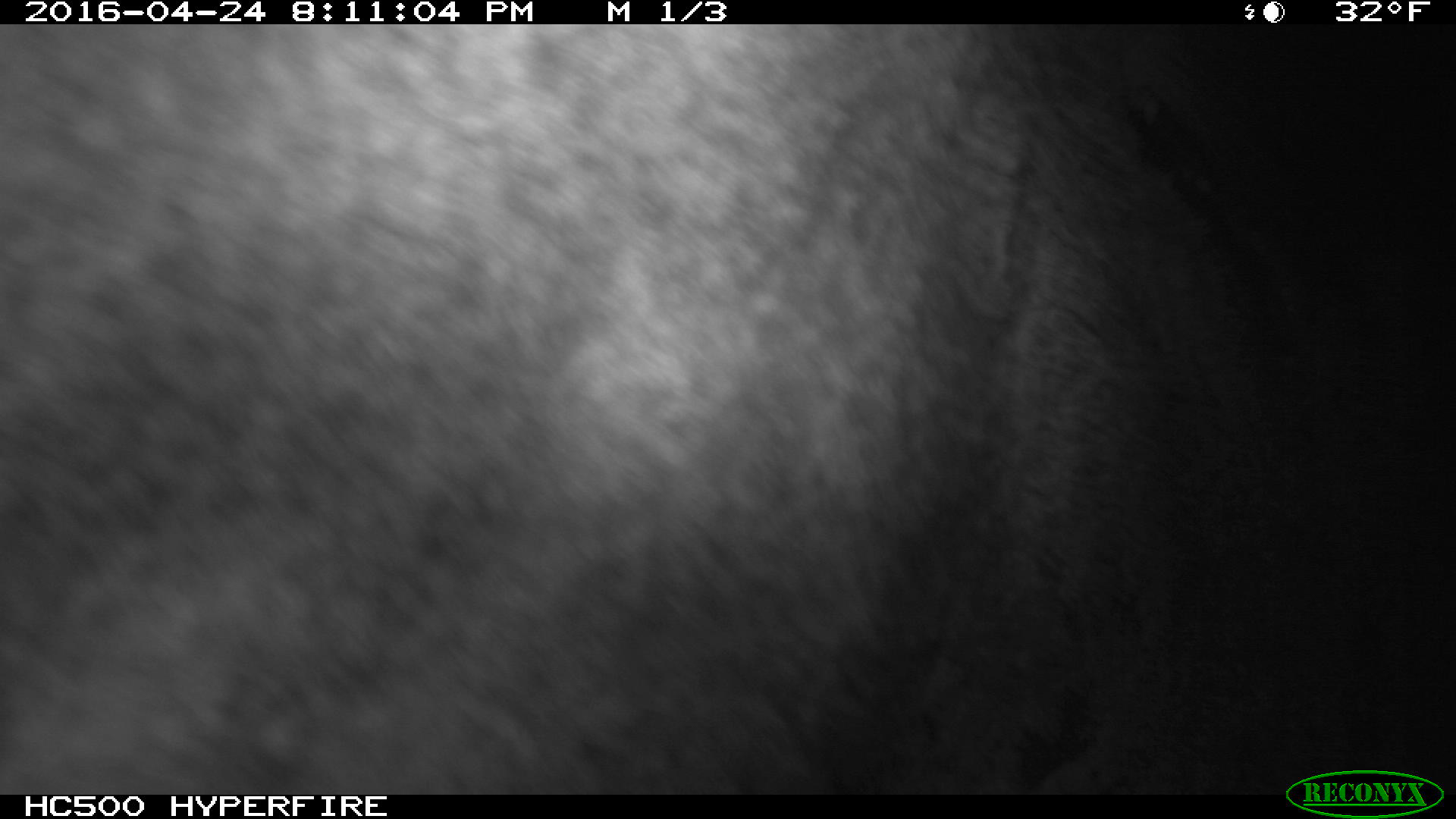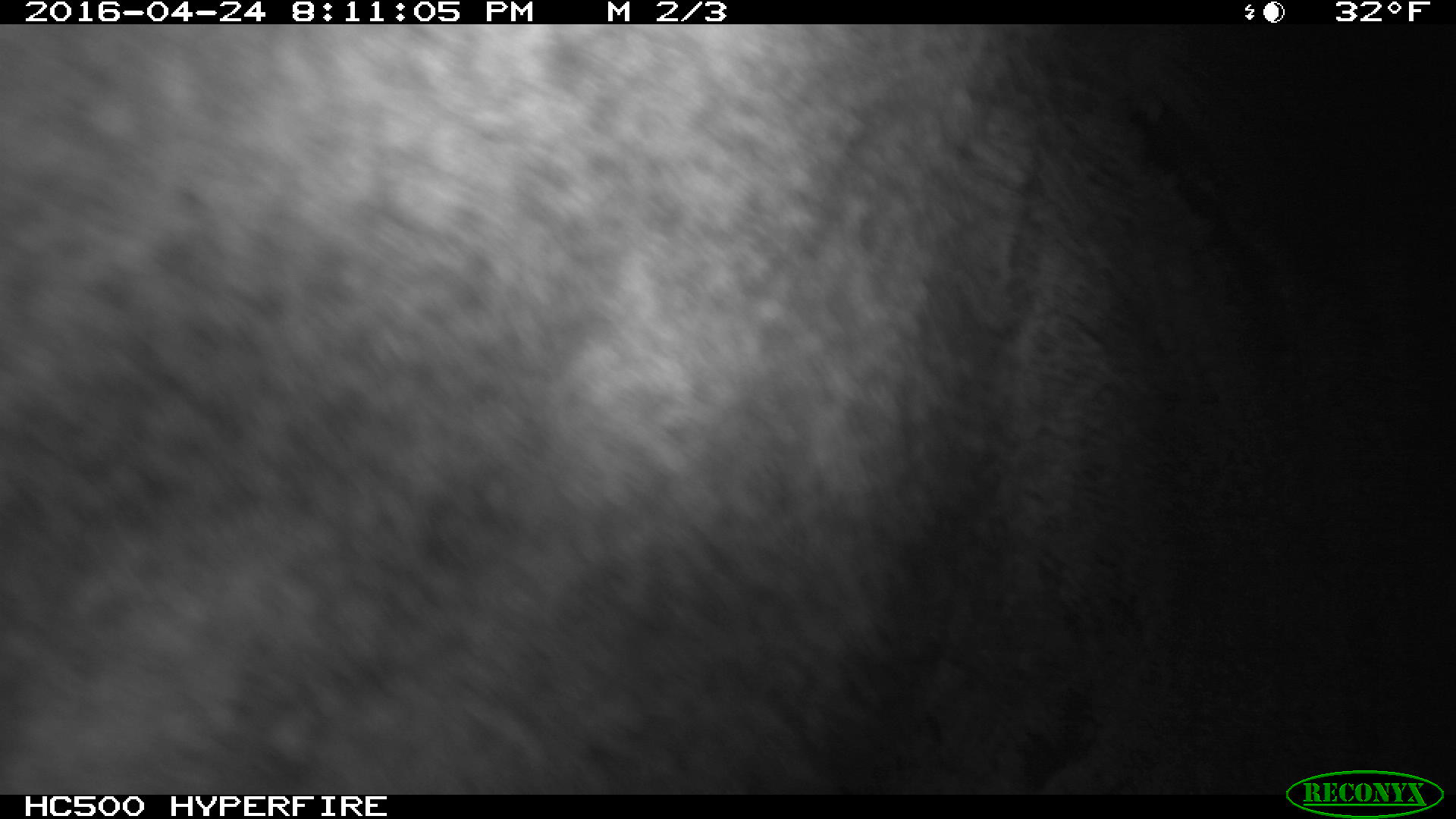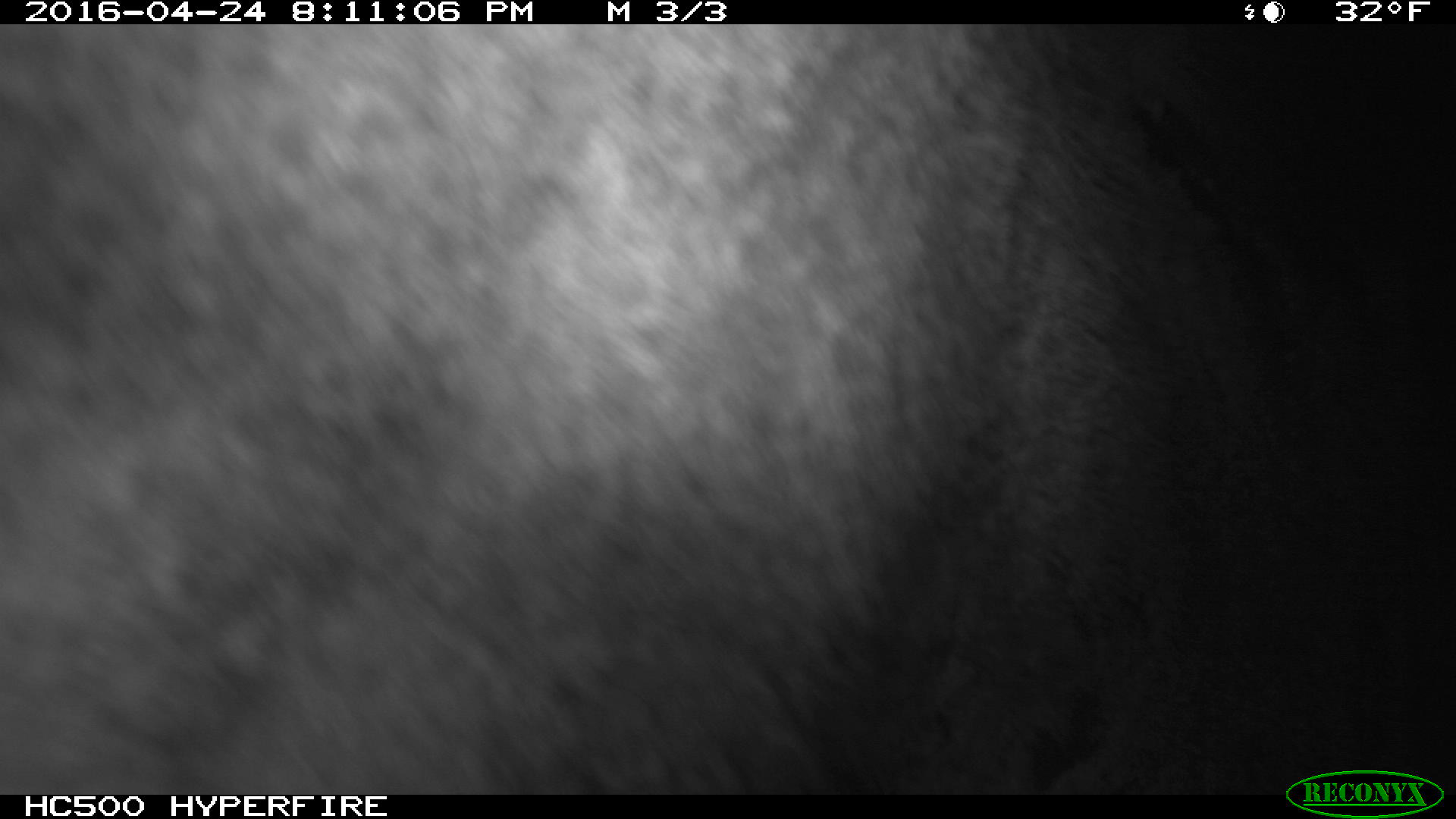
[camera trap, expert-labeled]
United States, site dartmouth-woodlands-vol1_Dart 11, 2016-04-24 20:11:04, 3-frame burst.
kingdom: Animalia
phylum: Chordata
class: Mammalia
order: Artiodactyla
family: Cervidae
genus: Alces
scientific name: Alces alces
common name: moose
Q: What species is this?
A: Moose (Alces alces).